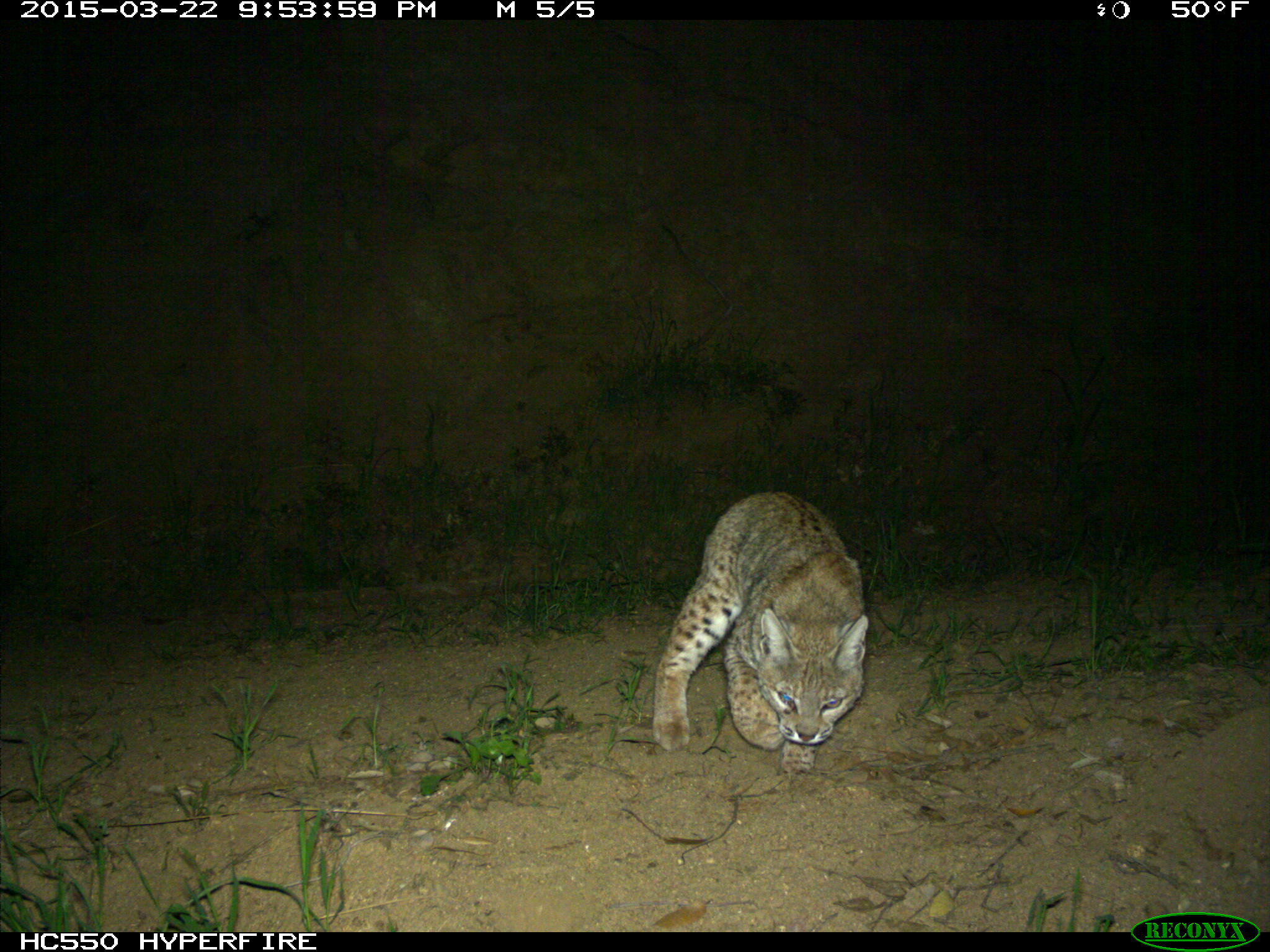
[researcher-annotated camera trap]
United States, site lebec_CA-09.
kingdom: Animalia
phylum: Chordata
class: Mammalia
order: Carnivora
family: Felidae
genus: Lynx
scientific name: Lynx rufus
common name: bobcat